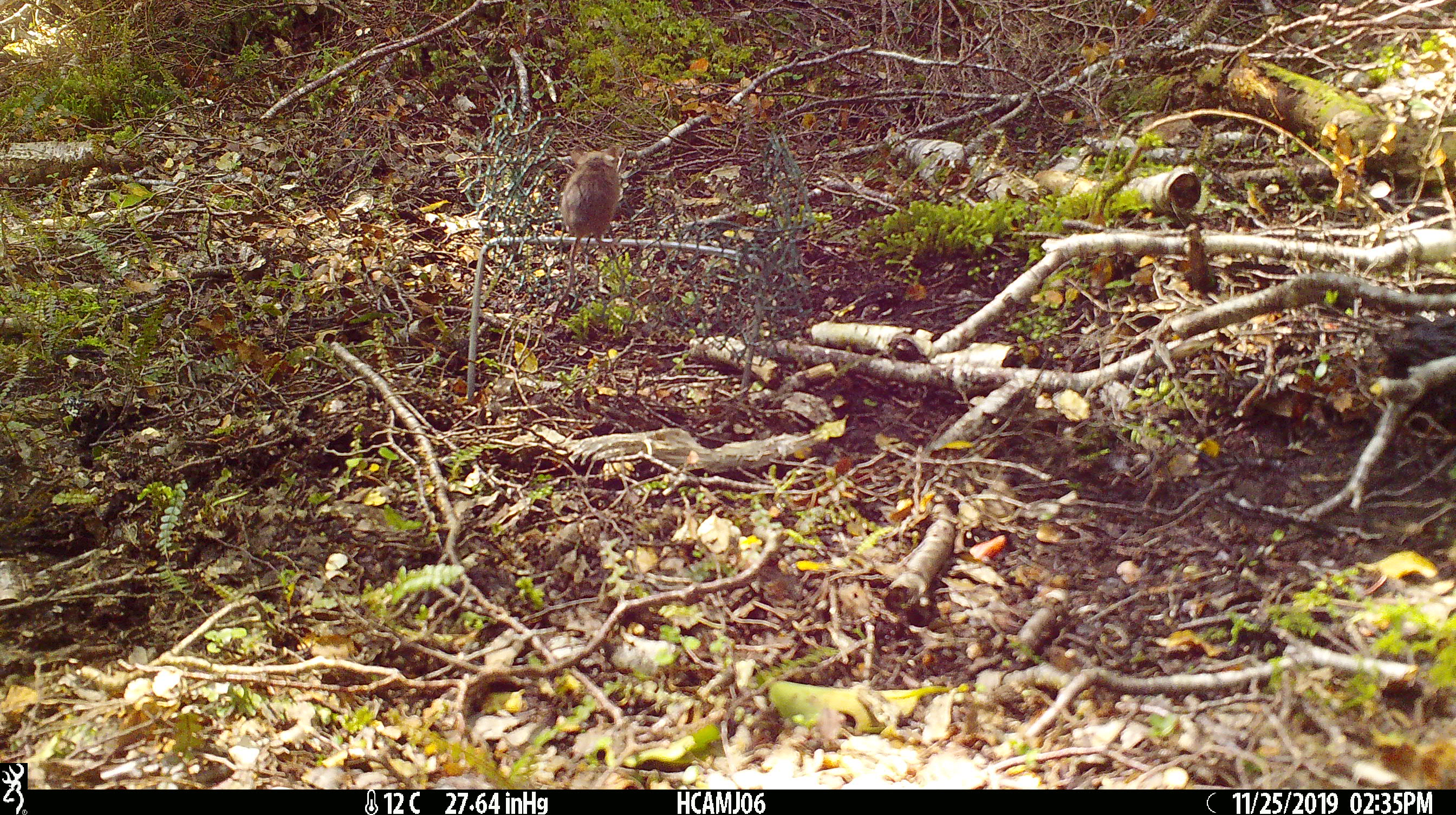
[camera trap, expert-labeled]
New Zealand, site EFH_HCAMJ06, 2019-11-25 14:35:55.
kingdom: Animalia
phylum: Chordata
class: Mammalia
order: Rodentia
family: Muridae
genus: Mus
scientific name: Mus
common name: mouse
Mouse (Mus).